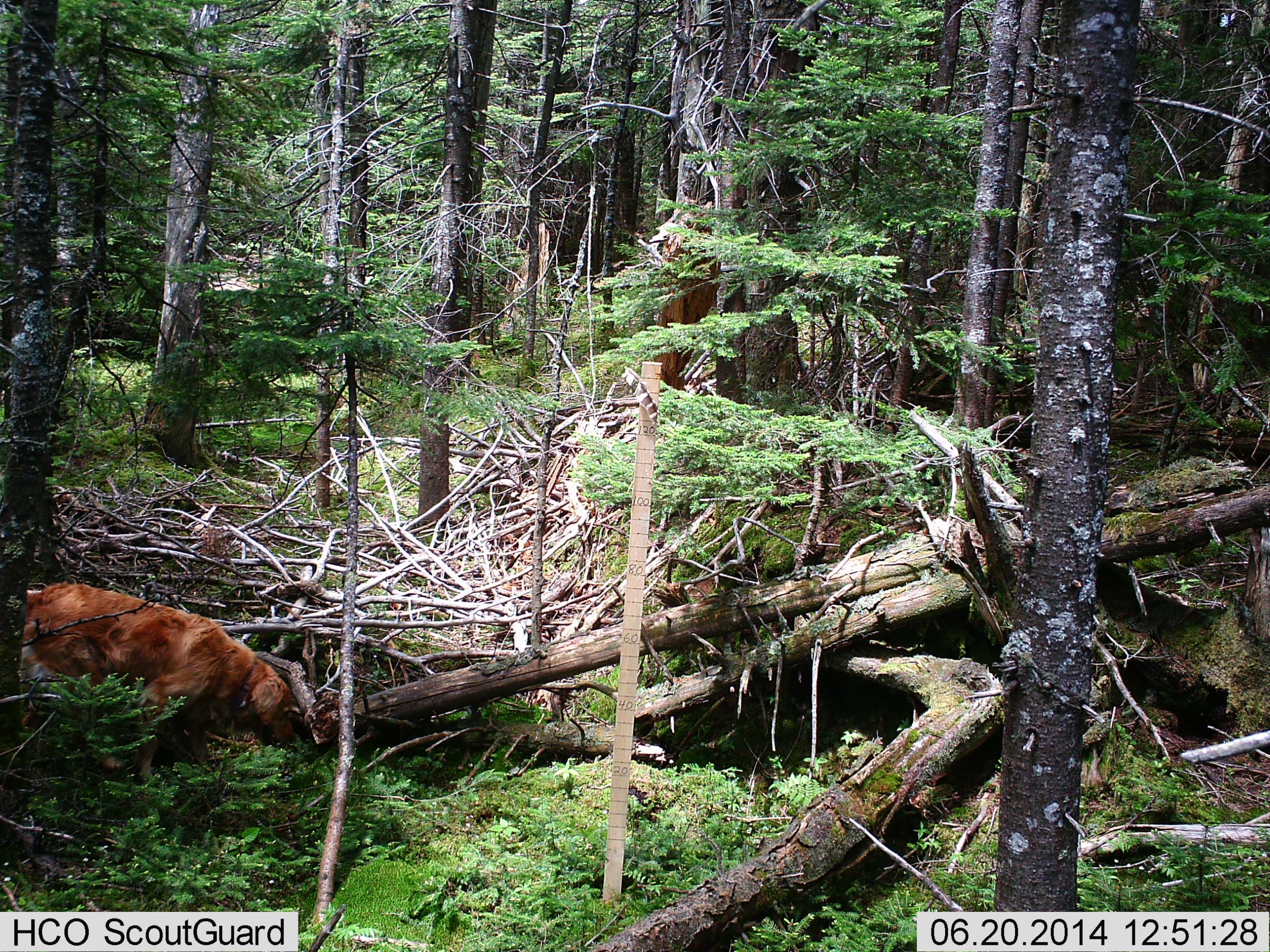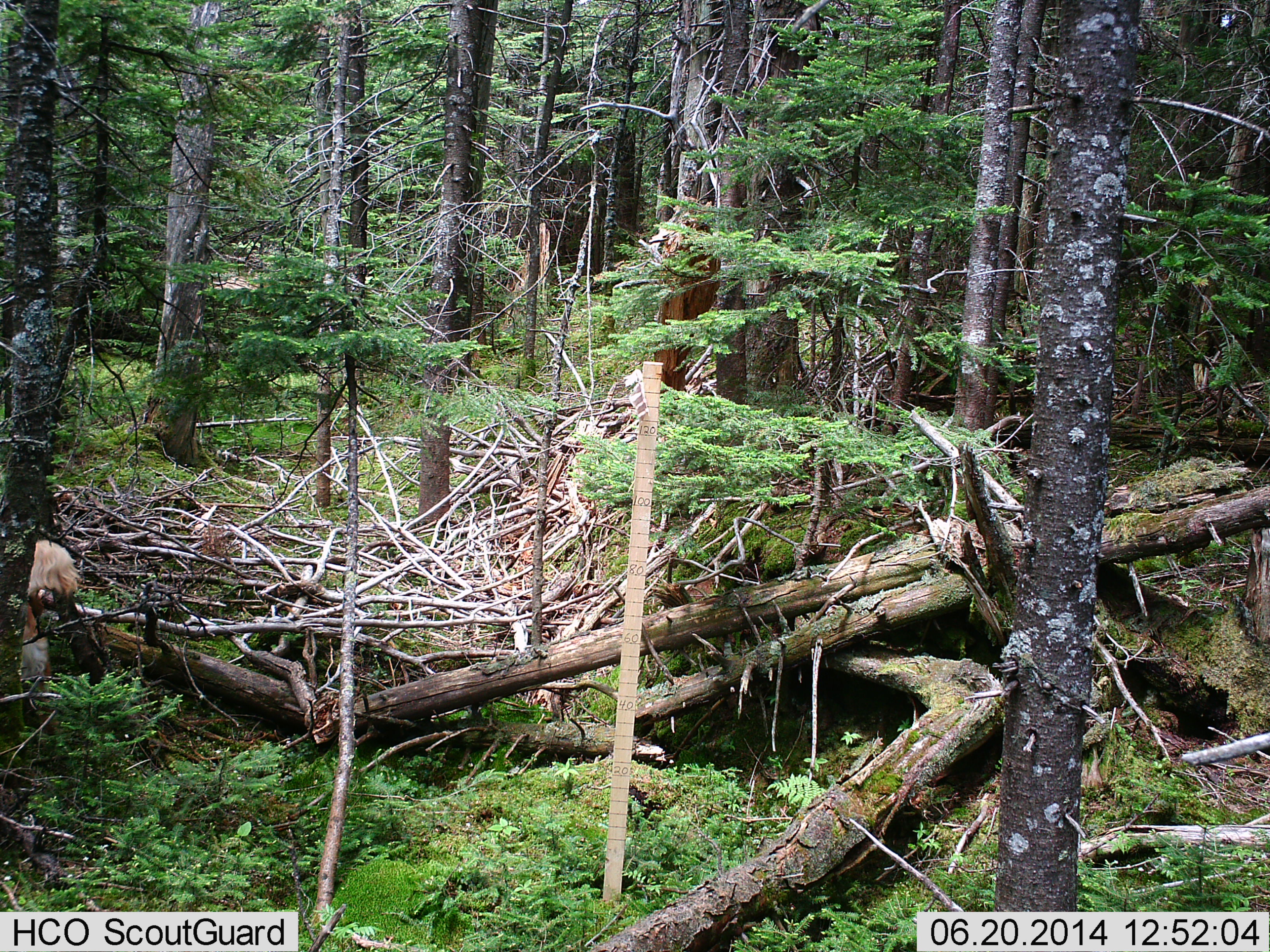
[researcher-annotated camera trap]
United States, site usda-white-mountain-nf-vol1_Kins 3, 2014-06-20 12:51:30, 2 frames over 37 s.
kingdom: Animalia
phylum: Chordata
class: Mammalia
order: Carnivora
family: Canidae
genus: Canis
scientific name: Canis familiaris familiaris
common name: domestic dog